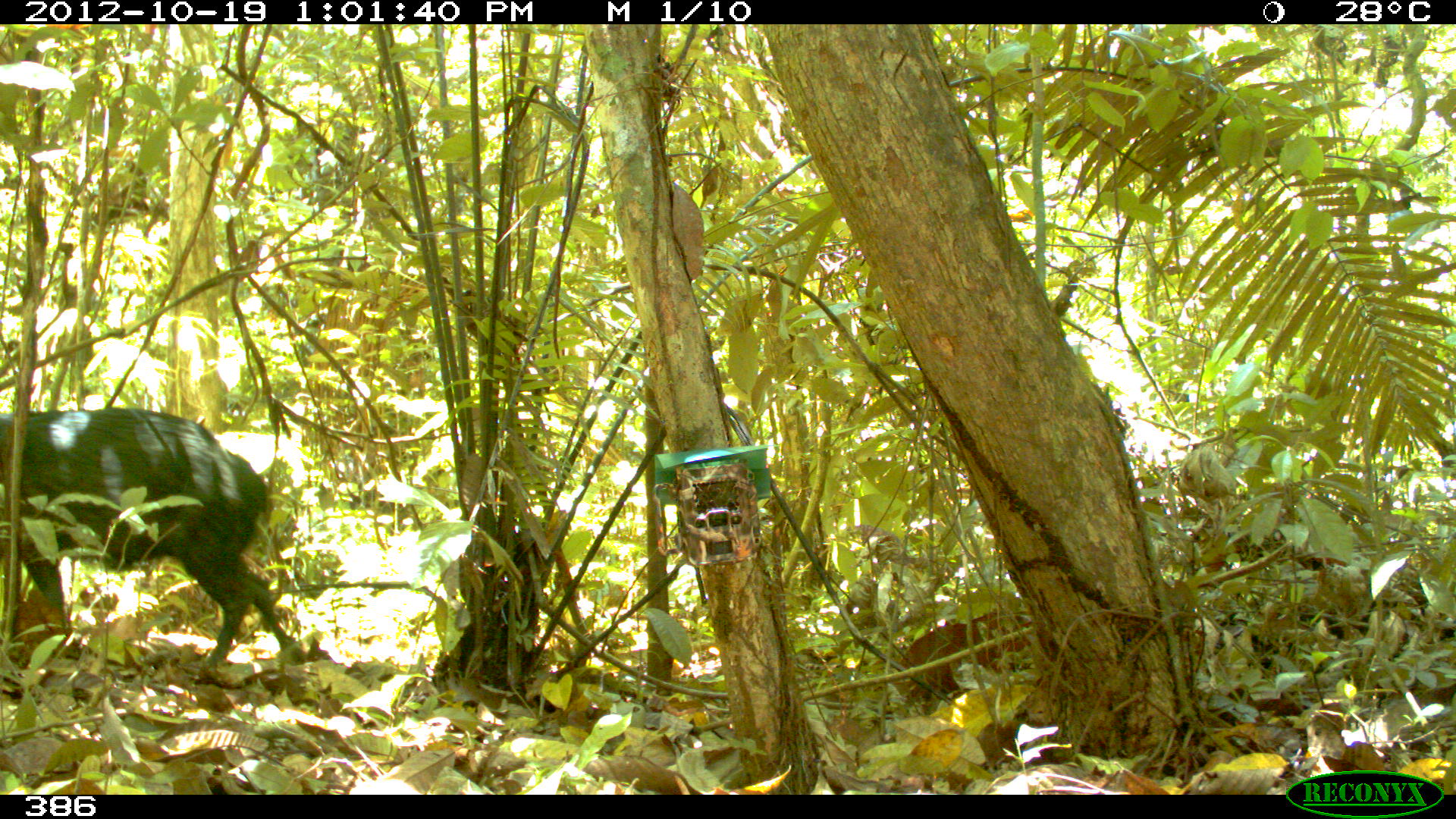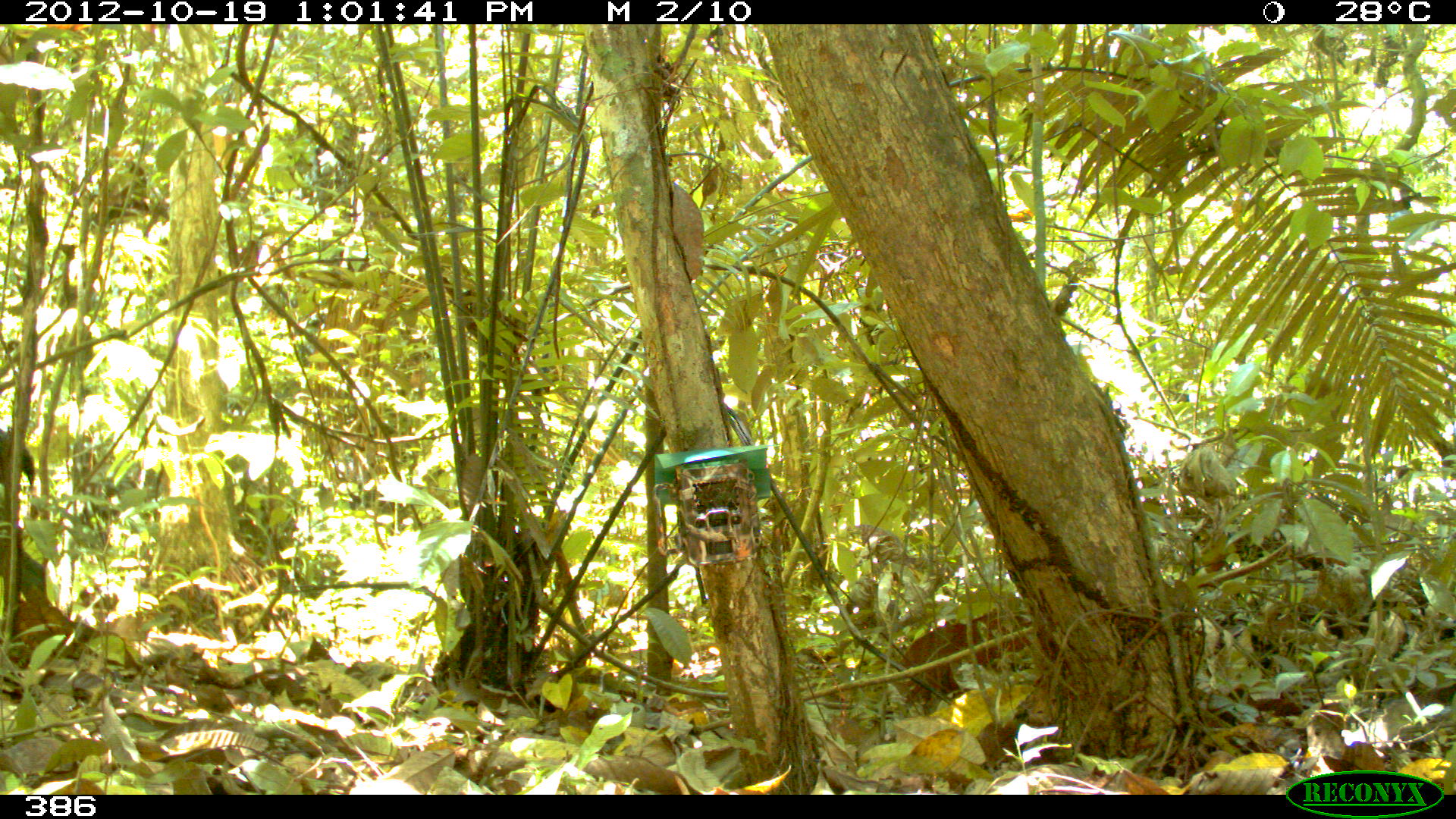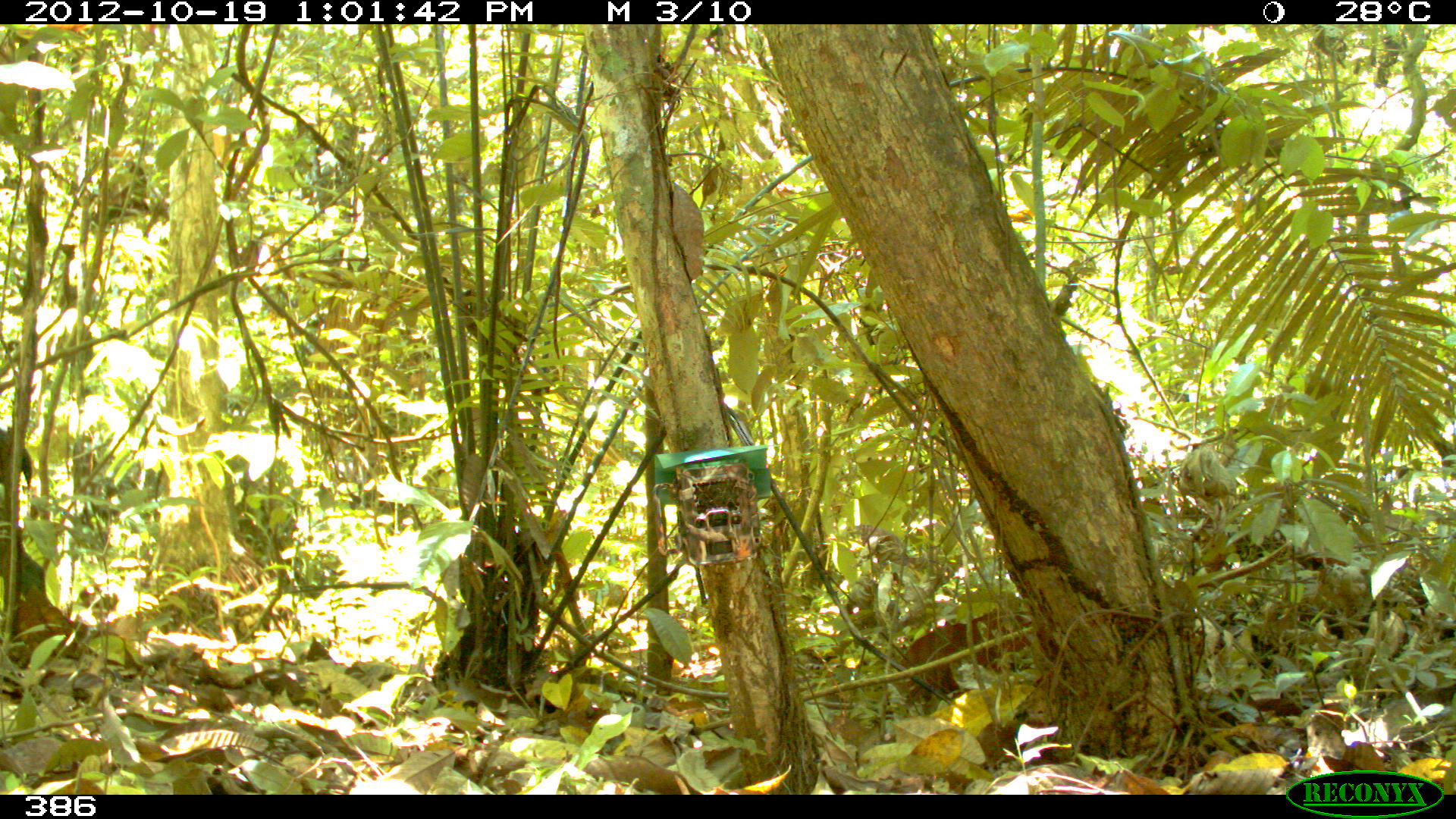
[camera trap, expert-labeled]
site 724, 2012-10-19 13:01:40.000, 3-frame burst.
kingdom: Animalia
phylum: Chordata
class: Mammalia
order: Artiodactyla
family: Tayassuidae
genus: Tayassu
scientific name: Tayassu pecari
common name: white-lipped peccary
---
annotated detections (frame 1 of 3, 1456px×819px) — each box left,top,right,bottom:
tayassu pecari: 0,405,298,666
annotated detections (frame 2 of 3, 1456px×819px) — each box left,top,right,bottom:
tayassu pecari: 0,428,36,493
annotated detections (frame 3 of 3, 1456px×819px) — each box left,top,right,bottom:
tayassu pecari: 0,428,33,493